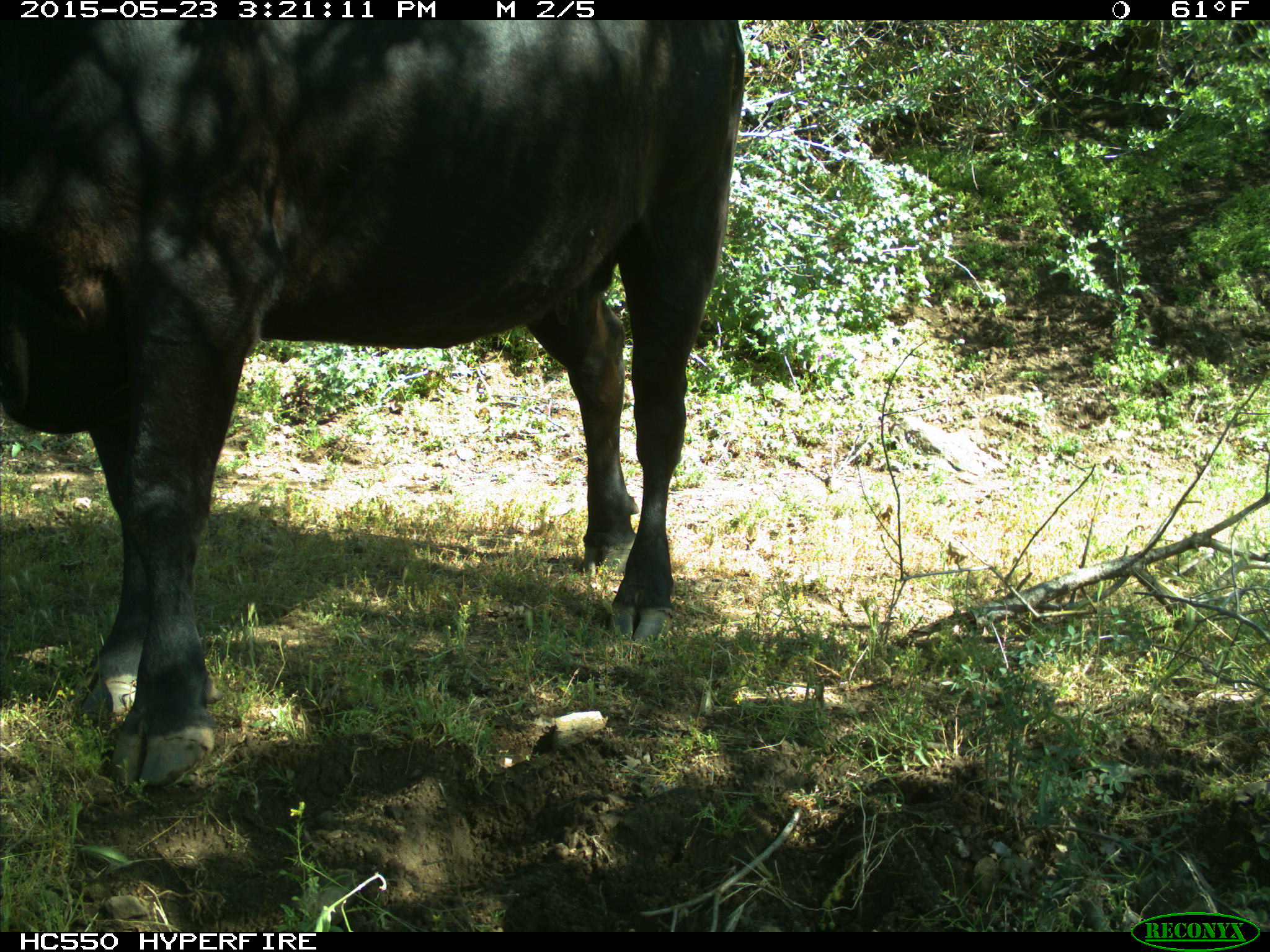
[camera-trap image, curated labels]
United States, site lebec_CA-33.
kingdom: Animalia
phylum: Chordata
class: Mammalia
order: Artiodactyla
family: Bovidae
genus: Bos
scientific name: Bos taurus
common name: domestic cow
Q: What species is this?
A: Bos taurus (domestic cow).